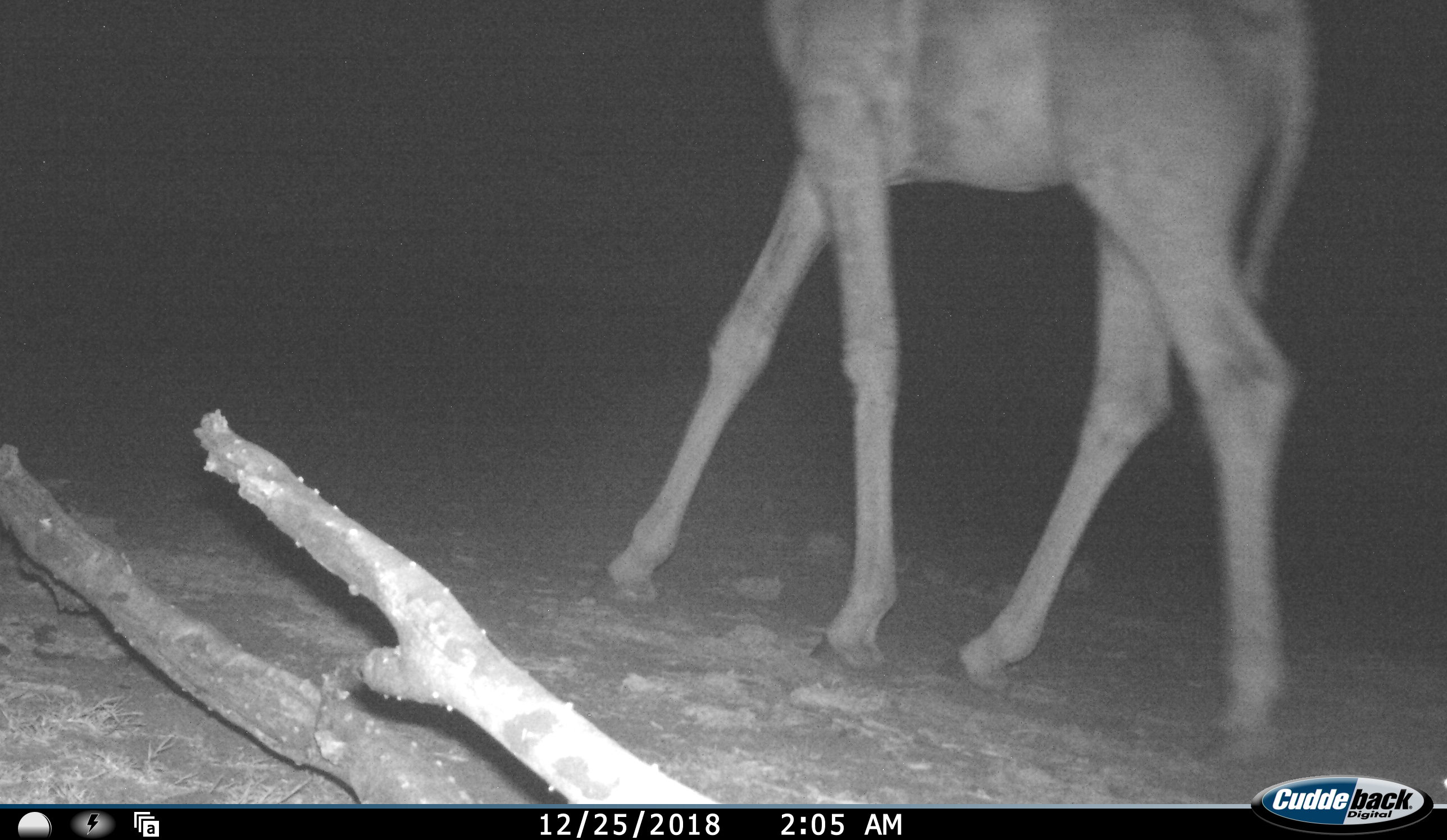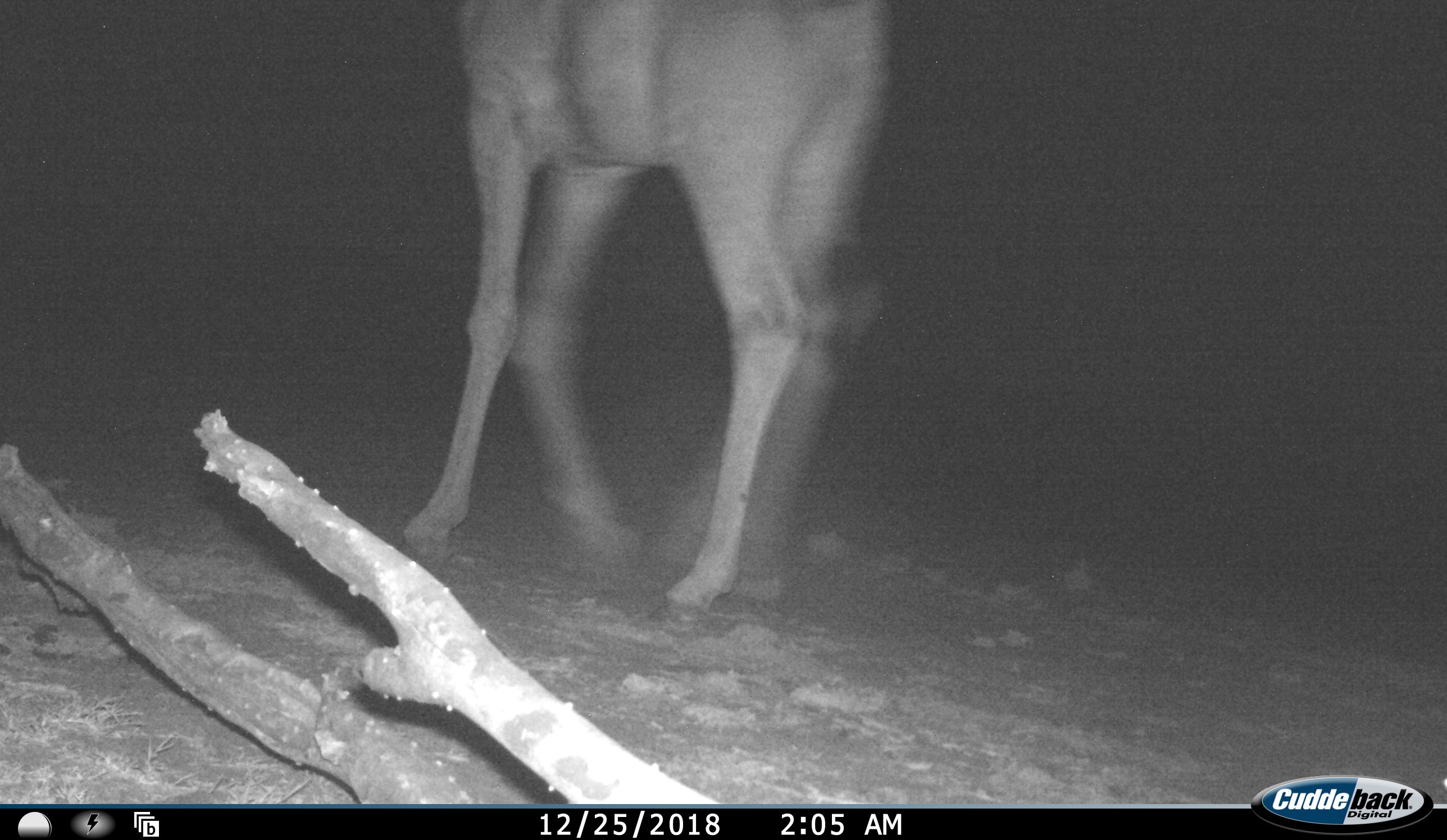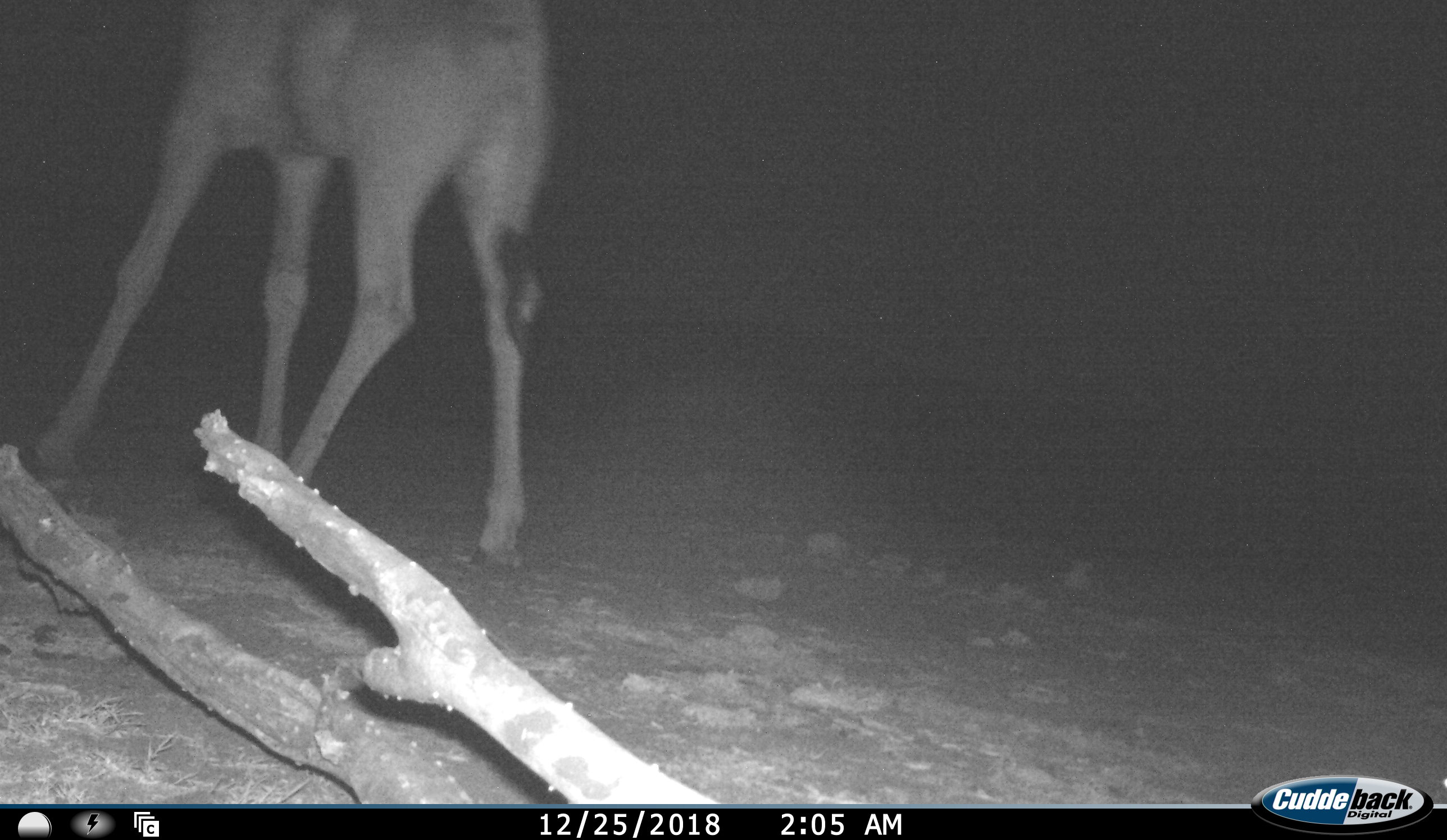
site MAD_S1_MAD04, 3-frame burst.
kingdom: Animalia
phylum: Chordata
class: Mammalia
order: Artiodactyla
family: Giraffidae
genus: Giraffa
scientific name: Giraffa camelopardalis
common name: giraffe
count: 1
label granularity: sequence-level